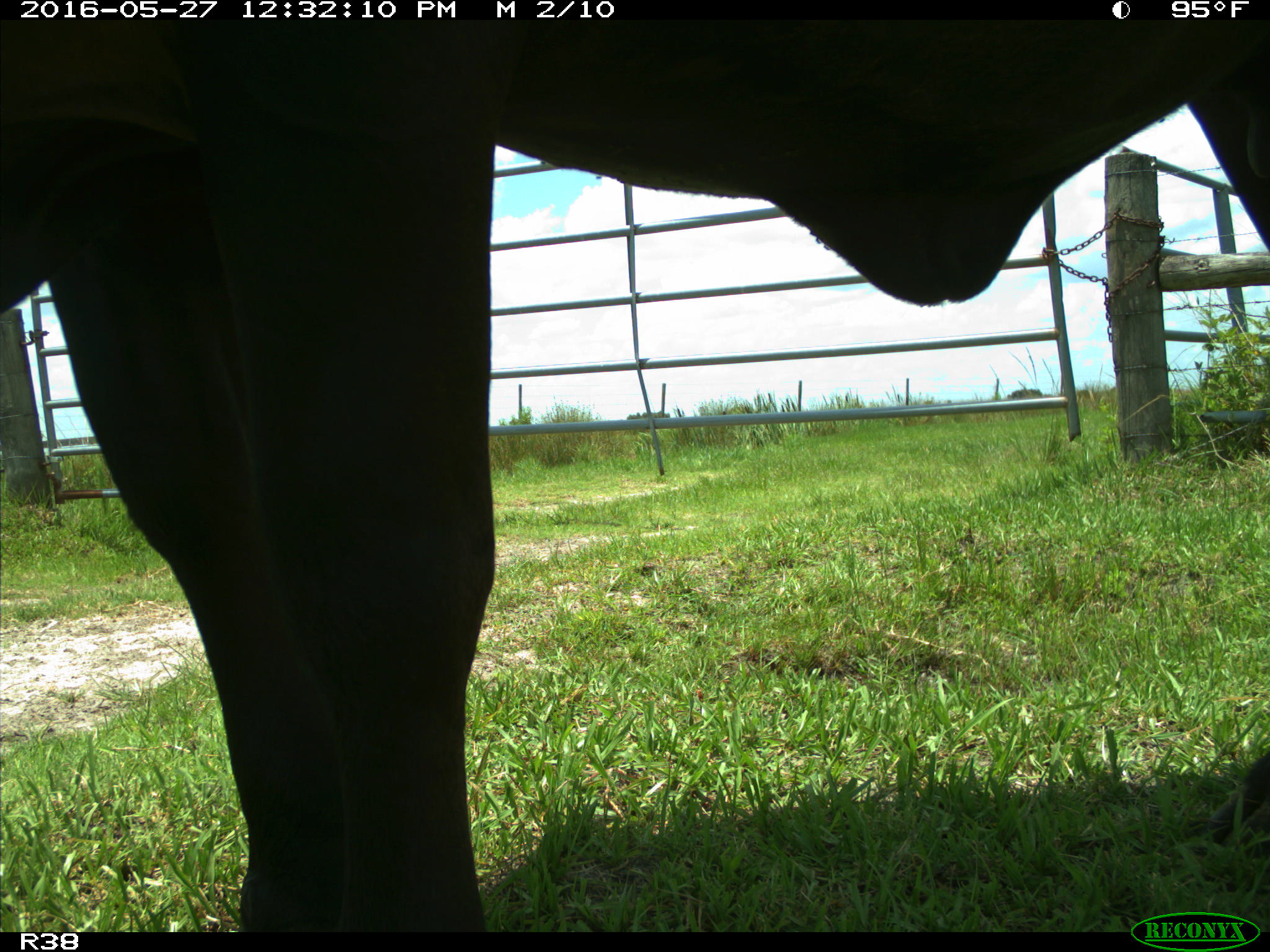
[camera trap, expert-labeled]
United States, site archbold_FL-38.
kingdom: Animalia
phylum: Chordata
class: Mammalia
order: Artiodactyla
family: Bovidae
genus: Bos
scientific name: Bos taurus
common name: domestic cow